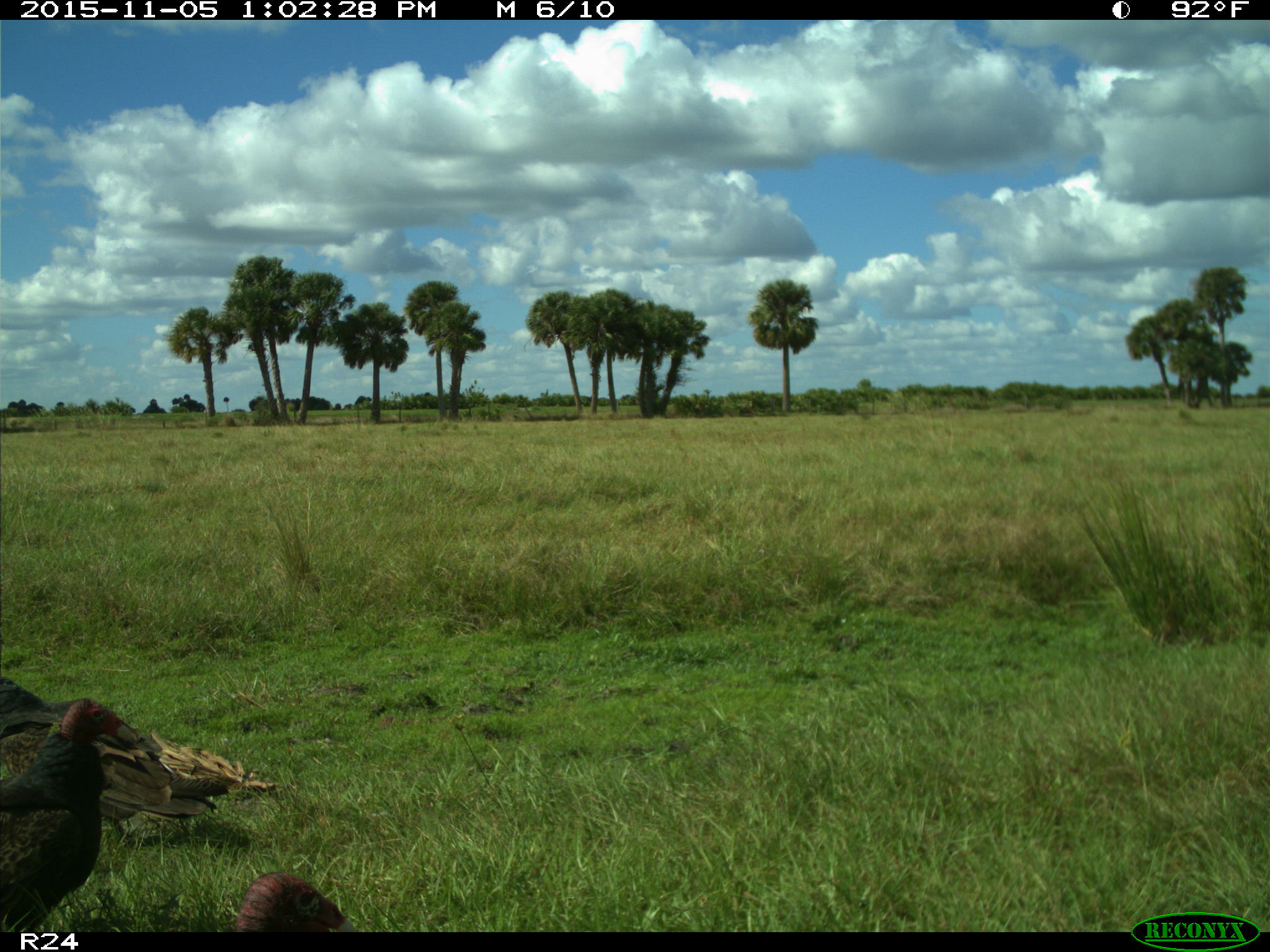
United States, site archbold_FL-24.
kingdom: Animalia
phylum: Chordata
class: Aves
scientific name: Aves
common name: birds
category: unidentified bird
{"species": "unidentified bird (birds) (Aves)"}